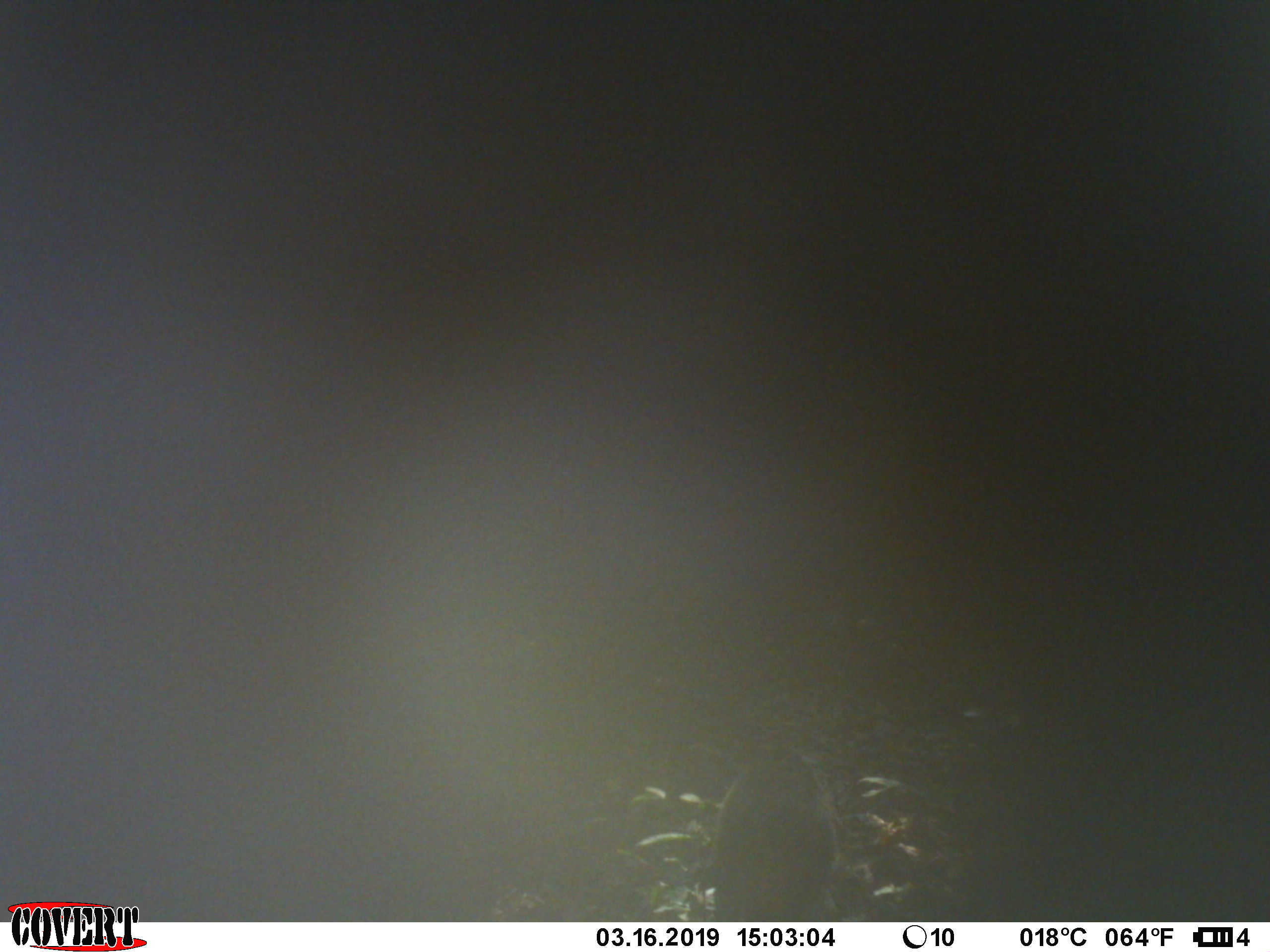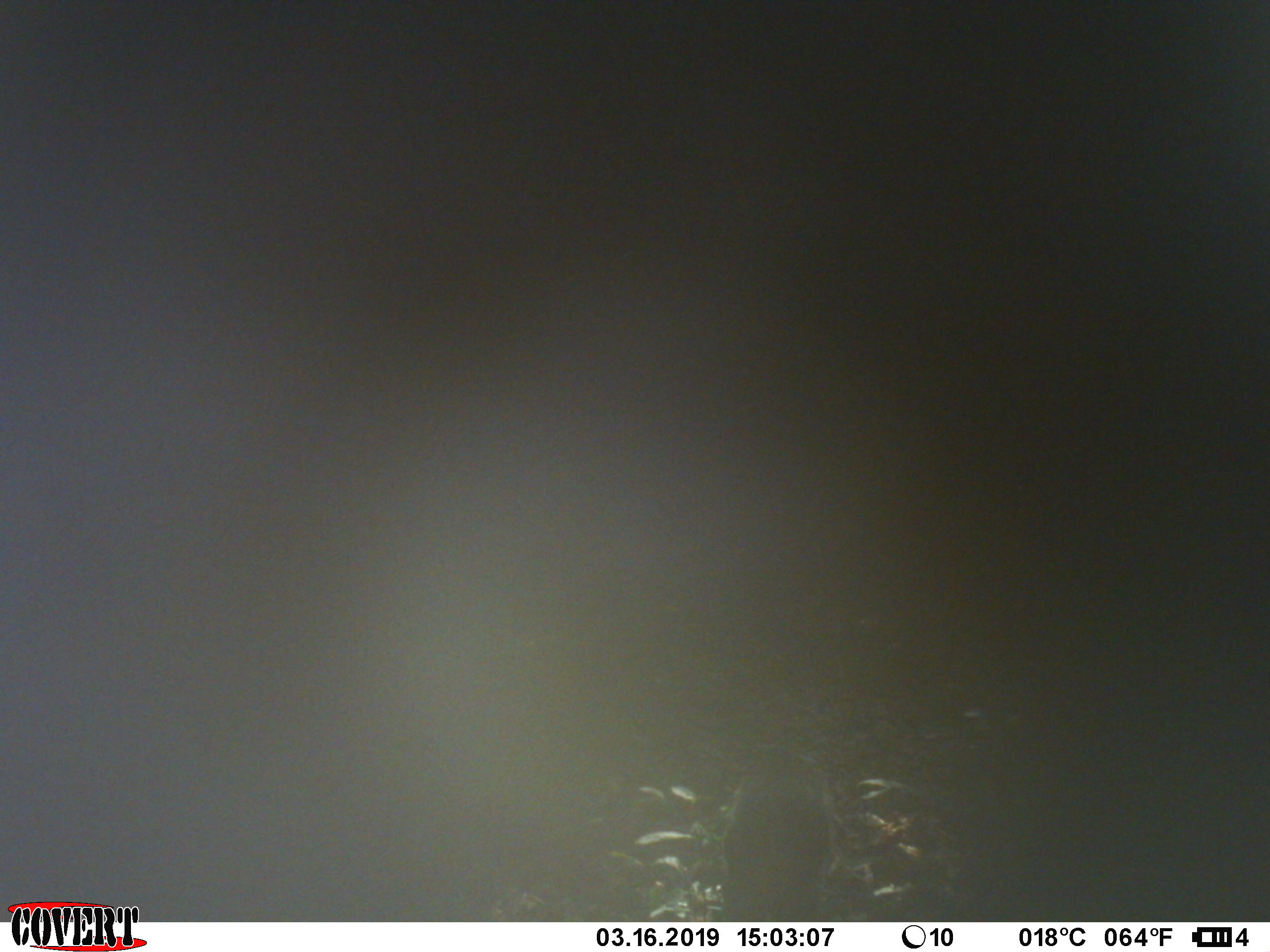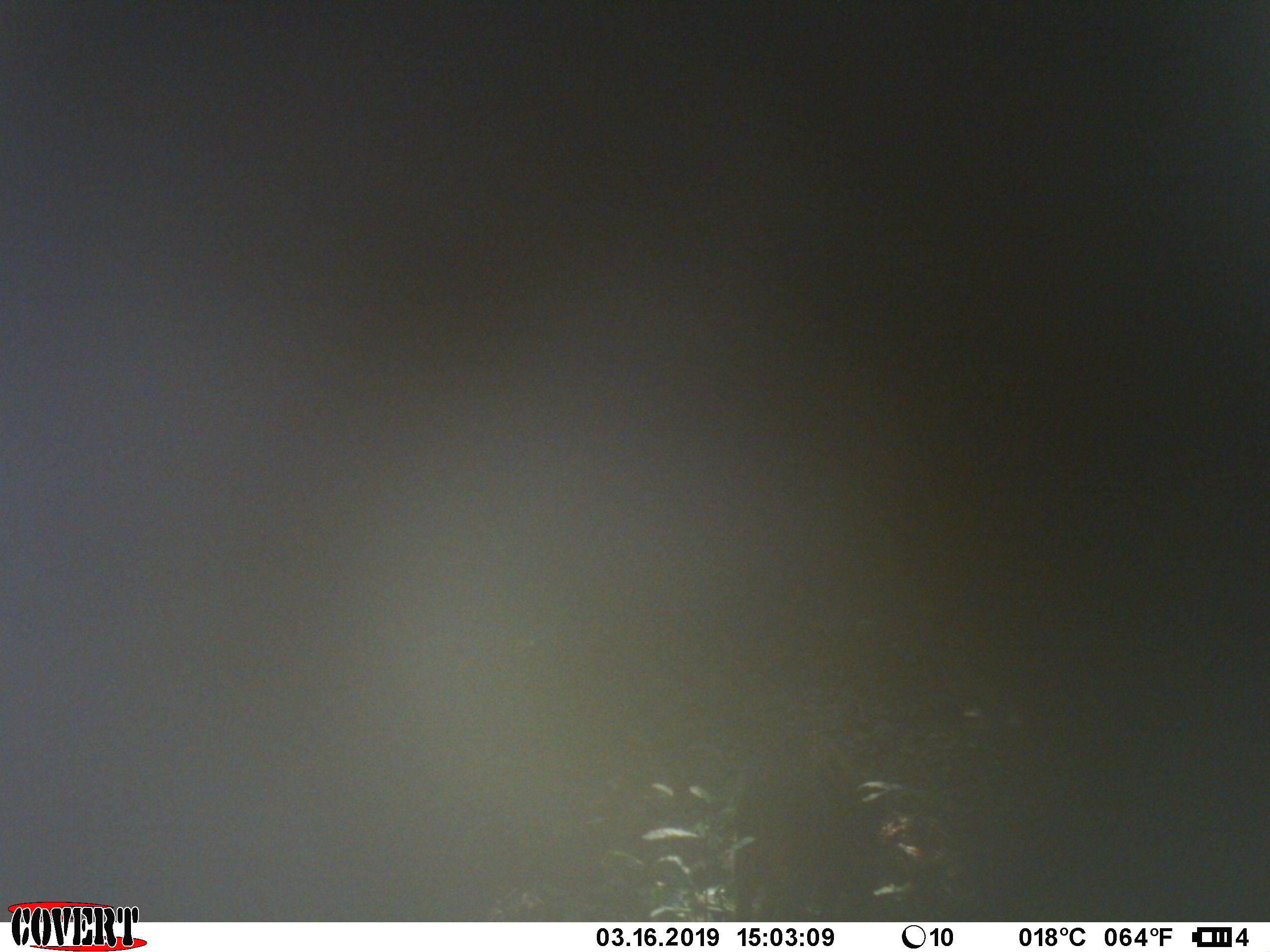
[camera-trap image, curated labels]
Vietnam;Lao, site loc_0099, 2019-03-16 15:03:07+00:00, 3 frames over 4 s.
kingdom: Animalia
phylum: Chordata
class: Mammalia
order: Artiodactyla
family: Suidae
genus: Sus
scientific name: Sus scrofa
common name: eurasian wild pig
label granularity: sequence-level